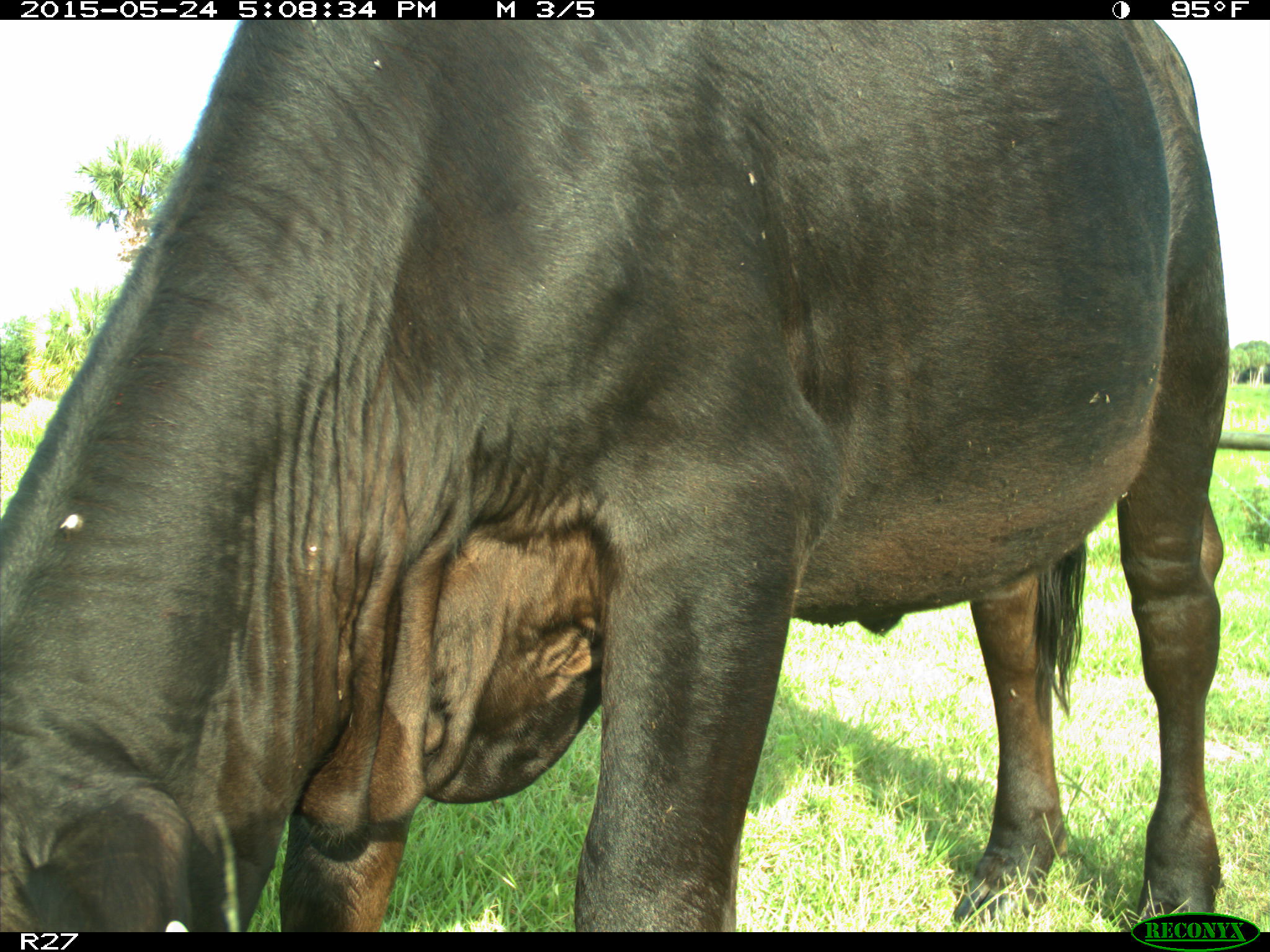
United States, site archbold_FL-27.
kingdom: Animalia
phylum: Chordata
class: Mammalia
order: Artiodactyla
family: Bovidae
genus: Bos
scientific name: Bos taurus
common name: domestic cow